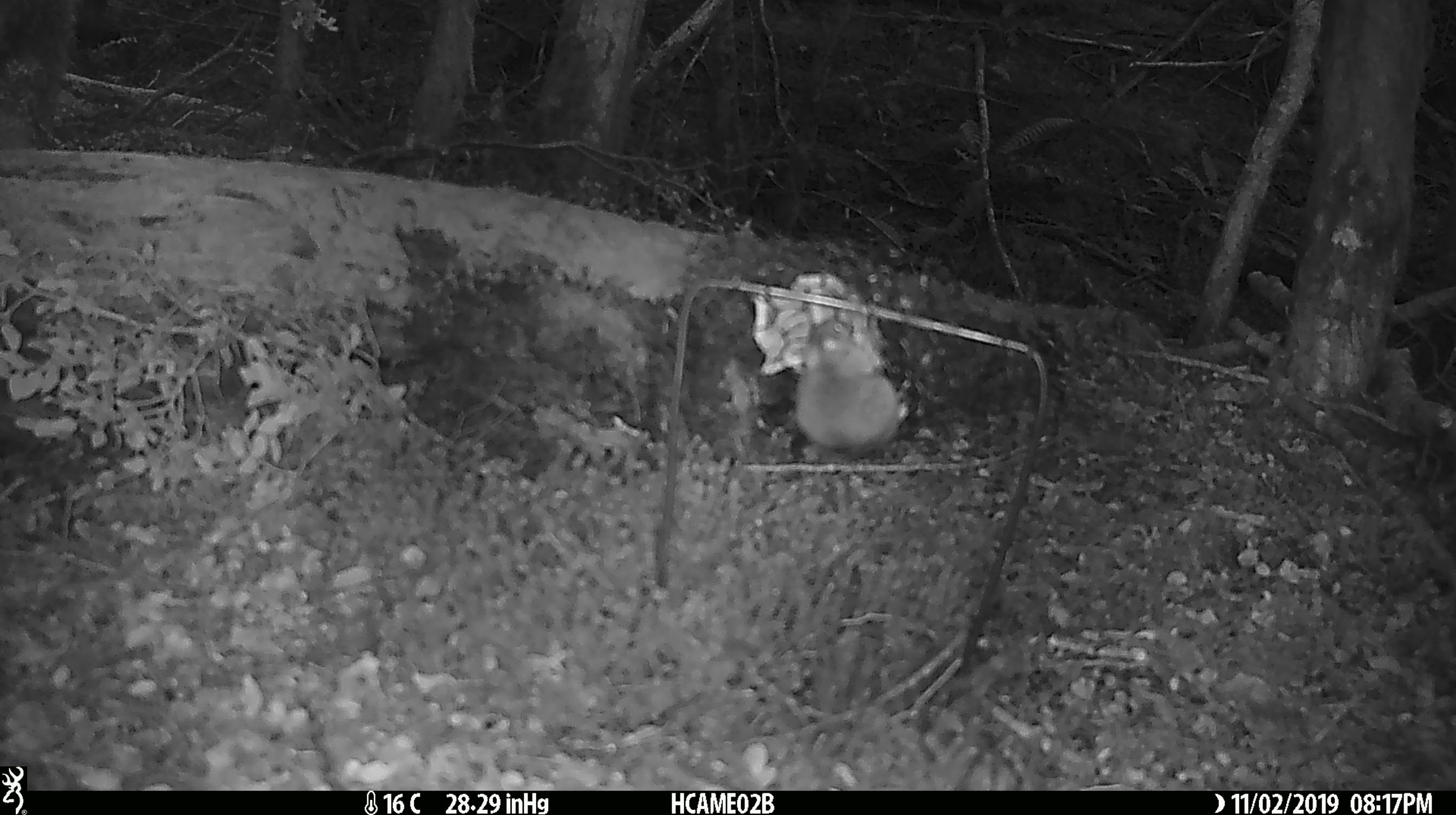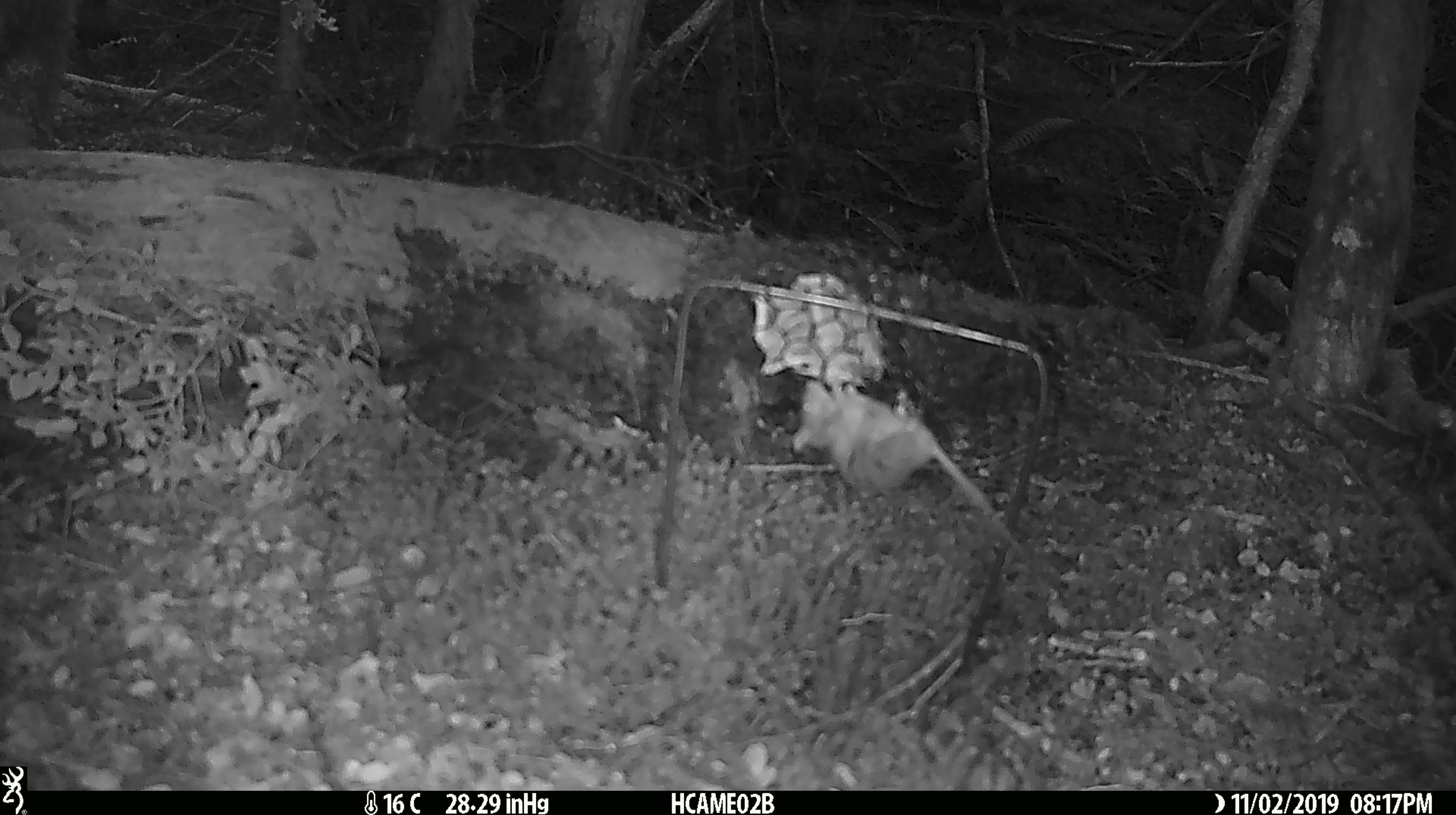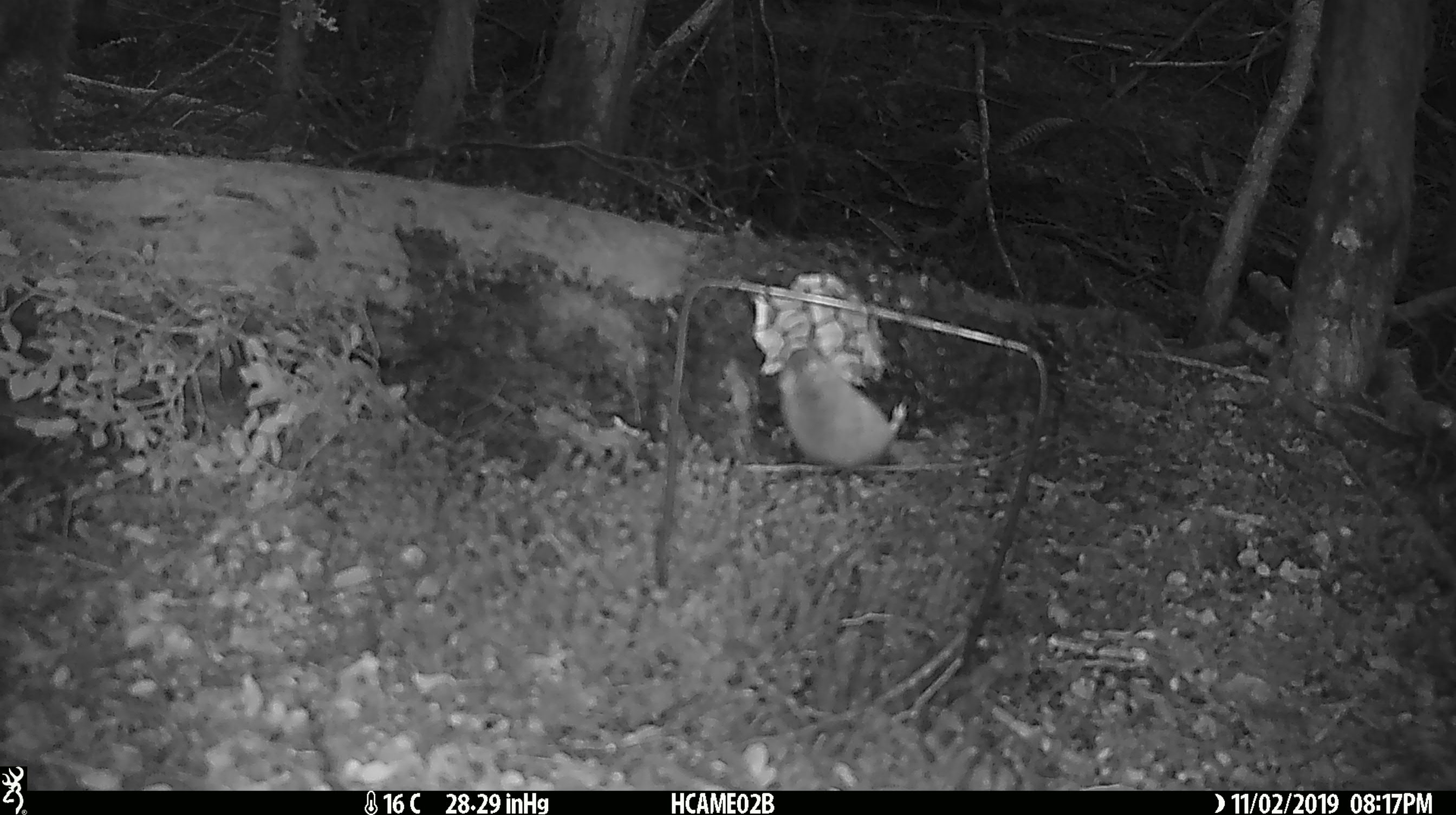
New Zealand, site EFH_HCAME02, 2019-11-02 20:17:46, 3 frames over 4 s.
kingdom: Animalia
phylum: Chordata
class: Mammalia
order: Rodentia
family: Muridae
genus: Mus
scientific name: Mus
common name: mouse